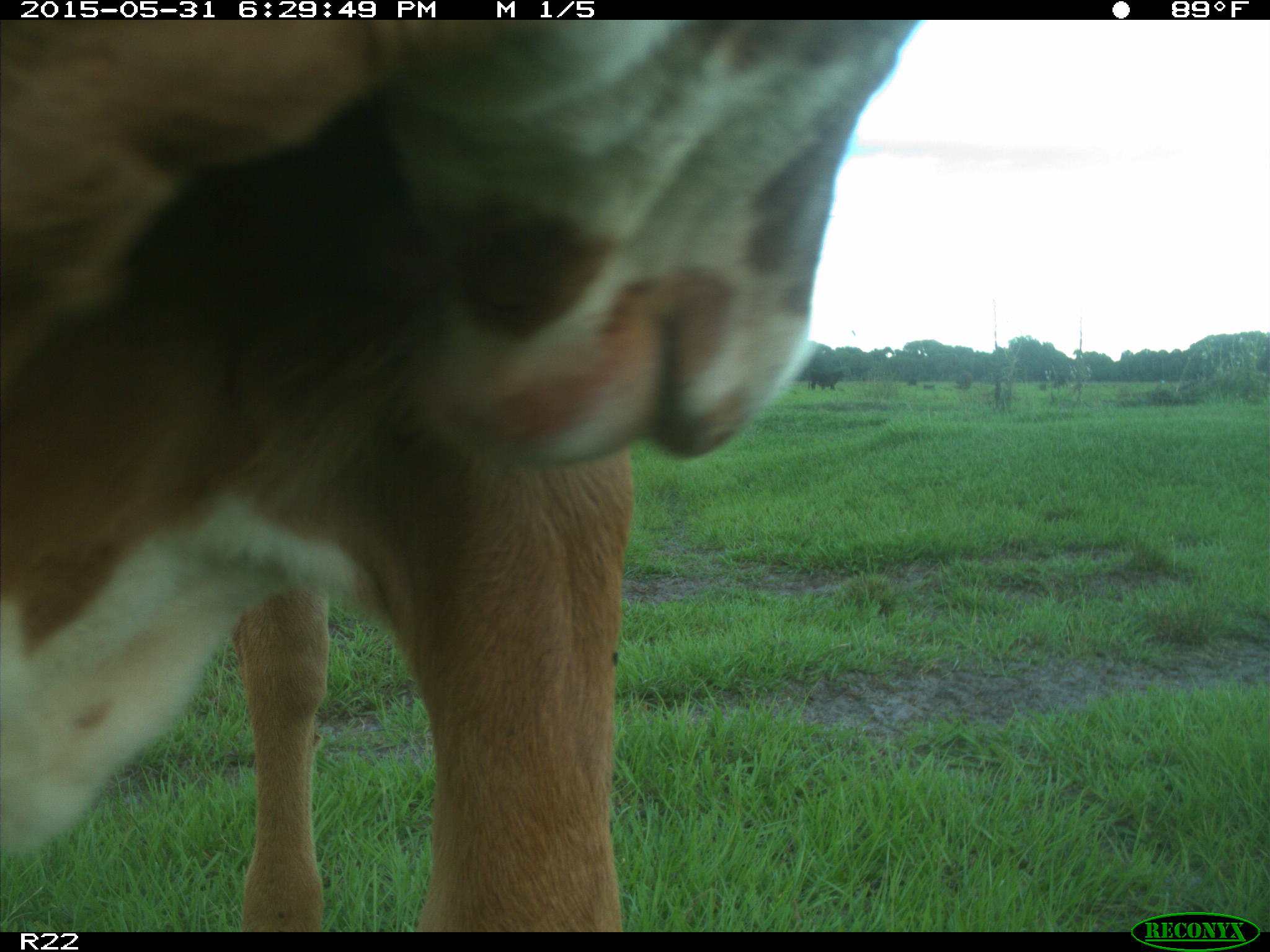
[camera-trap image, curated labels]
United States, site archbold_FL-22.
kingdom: Animalia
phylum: Chordata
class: Mammalia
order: Artiodactyla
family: Bovidae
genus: Bos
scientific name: Bos taurus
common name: domestic cow